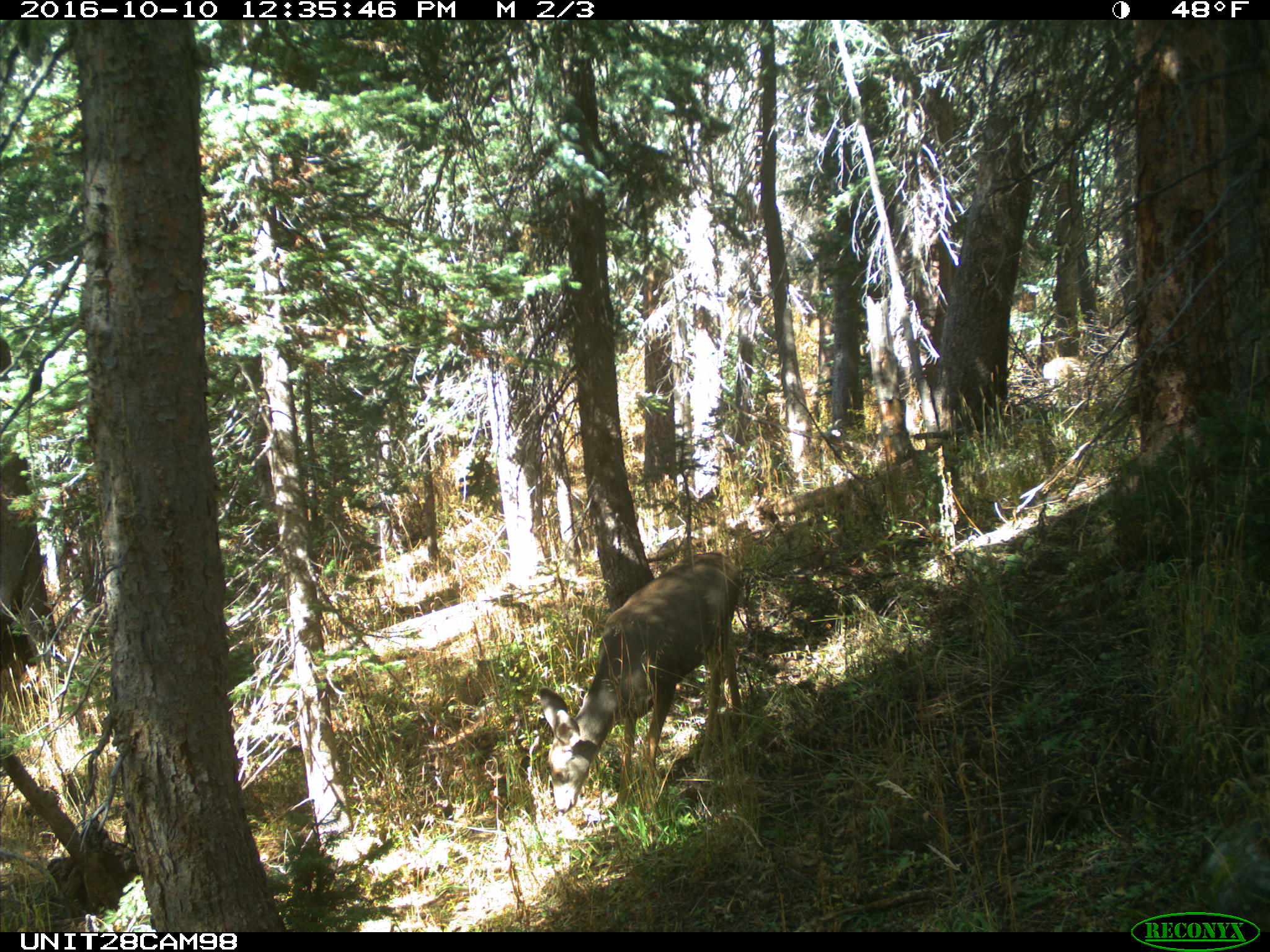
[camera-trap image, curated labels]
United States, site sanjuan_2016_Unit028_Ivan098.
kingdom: Animalia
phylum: Chordata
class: Mammalia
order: Artiodactyla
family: Cervidae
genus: Odocoileus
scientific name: Odocoileus hemionus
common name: mule deer